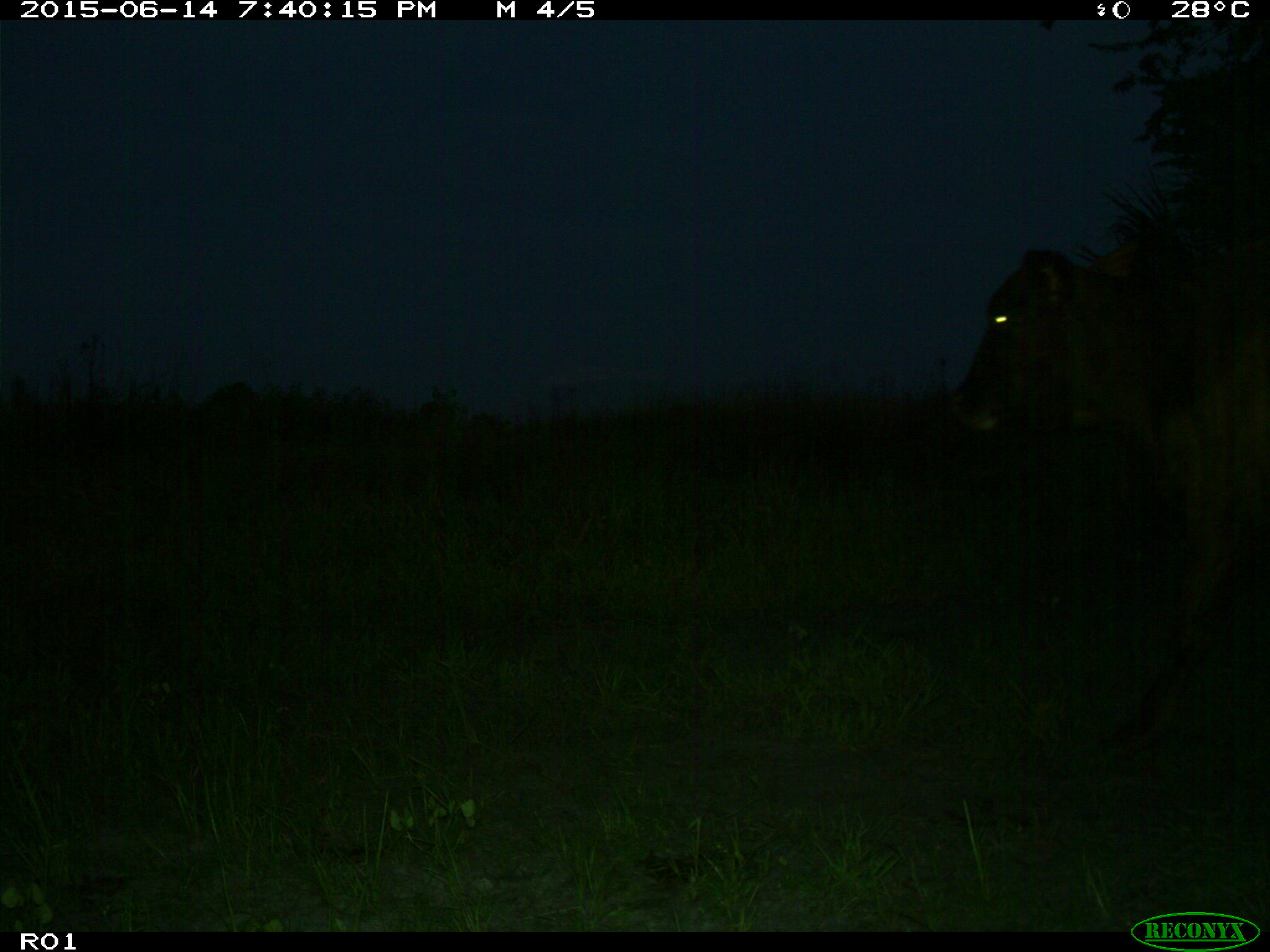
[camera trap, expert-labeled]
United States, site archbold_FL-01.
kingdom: Animalia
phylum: Chordata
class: Mammalia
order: Artiodactyla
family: Bovidae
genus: Bos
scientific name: Bos taurus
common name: domestic cow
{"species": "Bos taurus (domestic cow)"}